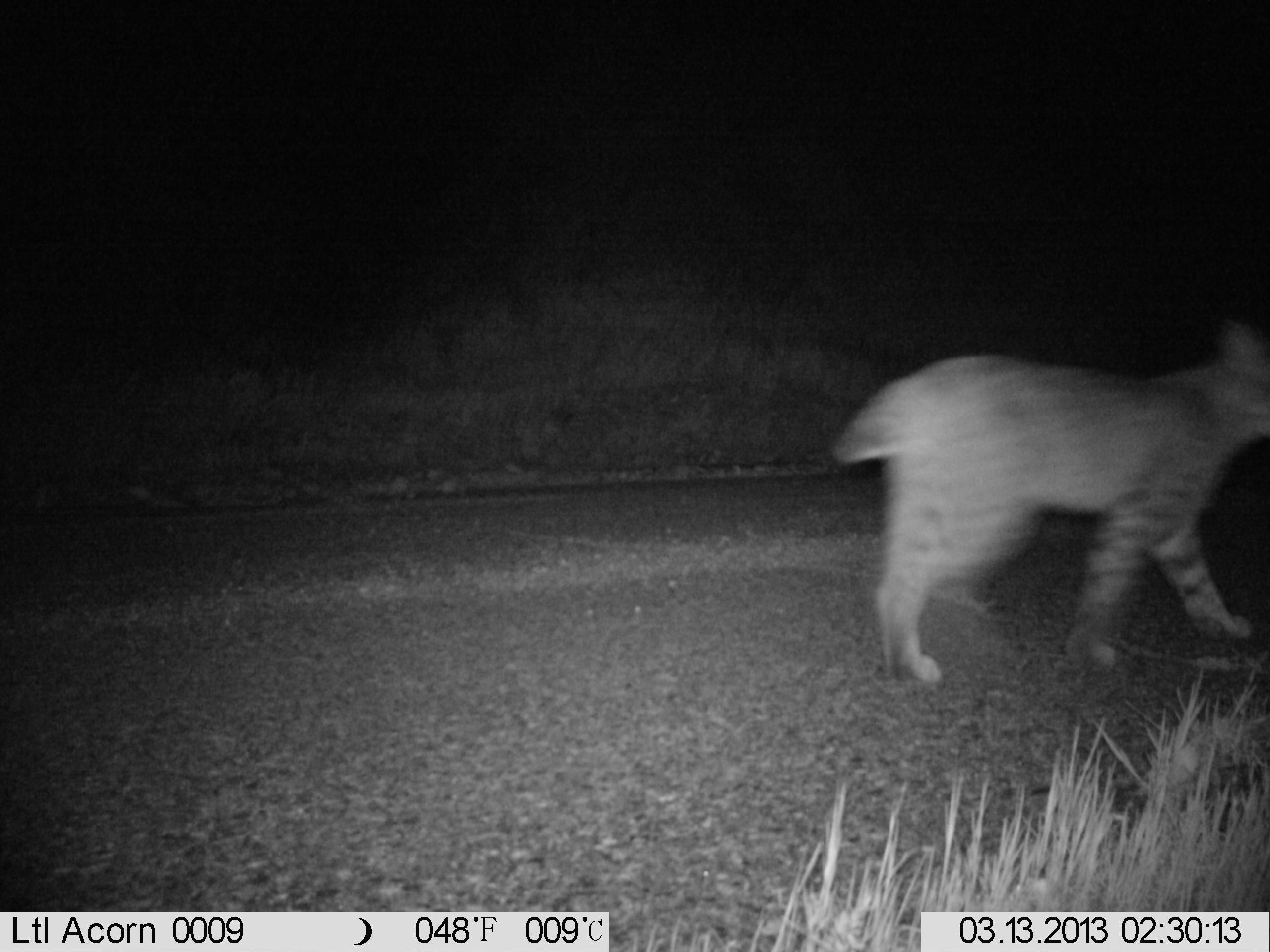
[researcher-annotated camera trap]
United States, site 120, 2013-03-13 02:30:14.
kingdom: Animalia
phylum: Chordata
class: Mammalia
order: Carnivora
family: Felidae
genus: Lynx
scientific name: Lynx rufus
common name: bobcat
Bobcat (Lynx rufus).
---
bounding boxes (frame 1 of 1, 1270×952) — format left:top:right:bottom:
bobcat: 833:347:1268:689